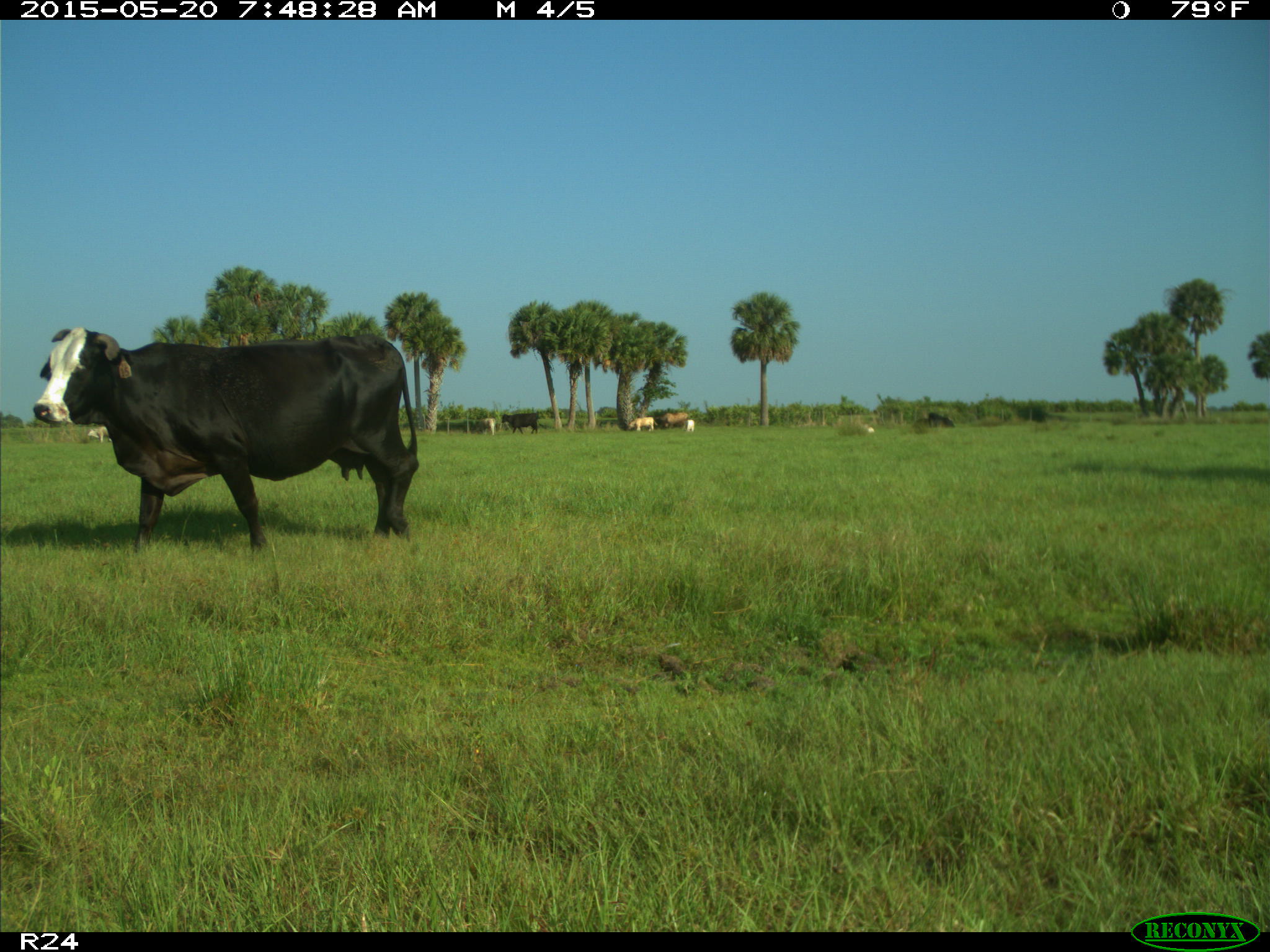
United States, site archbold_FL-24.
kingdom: Animalia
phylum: Chordata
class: Mammalia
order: Artiodactyla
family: Bovidae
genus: Bos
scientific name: Bos taurus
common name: domestic cow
Bos taurus (domestic cow).